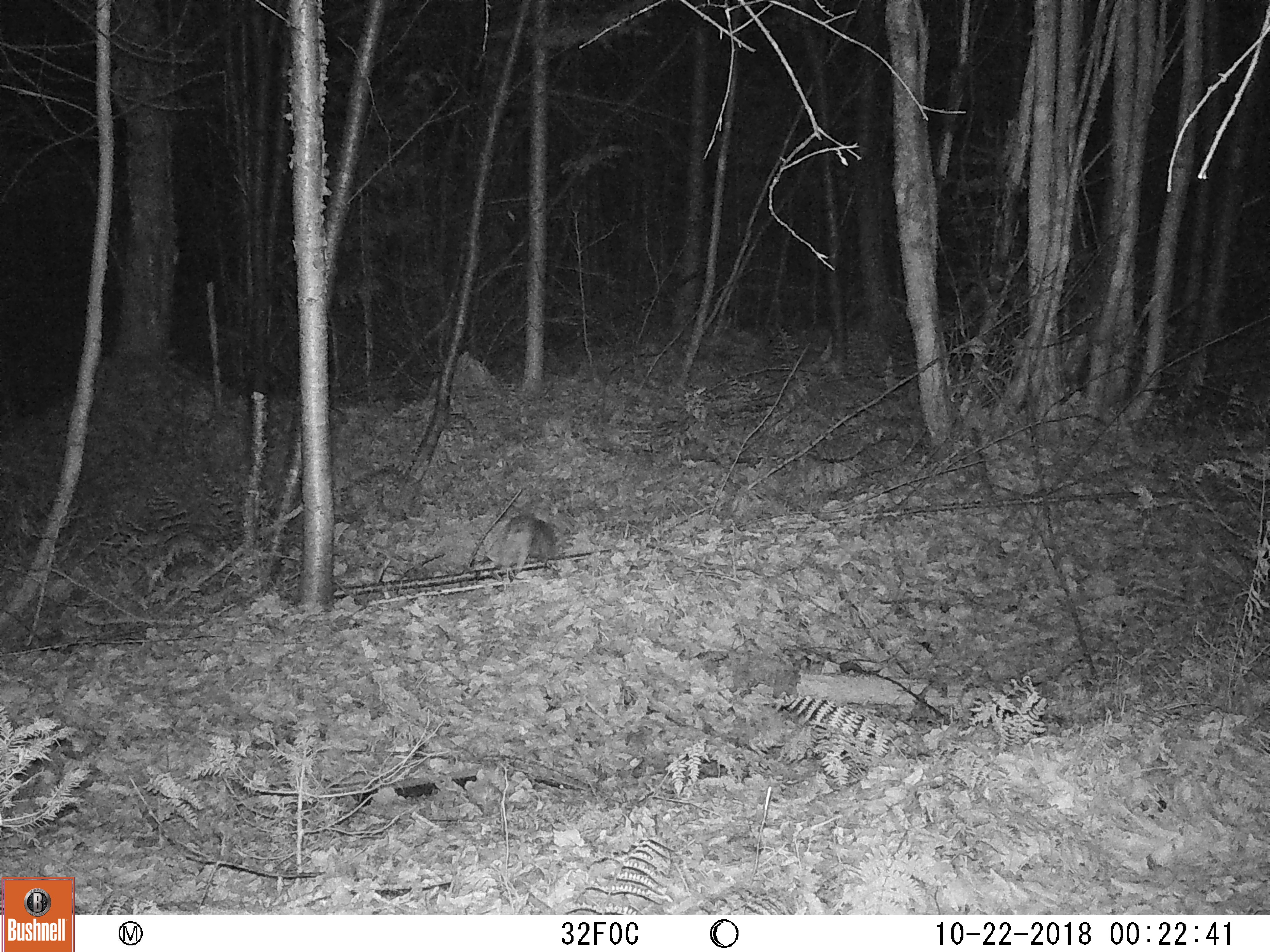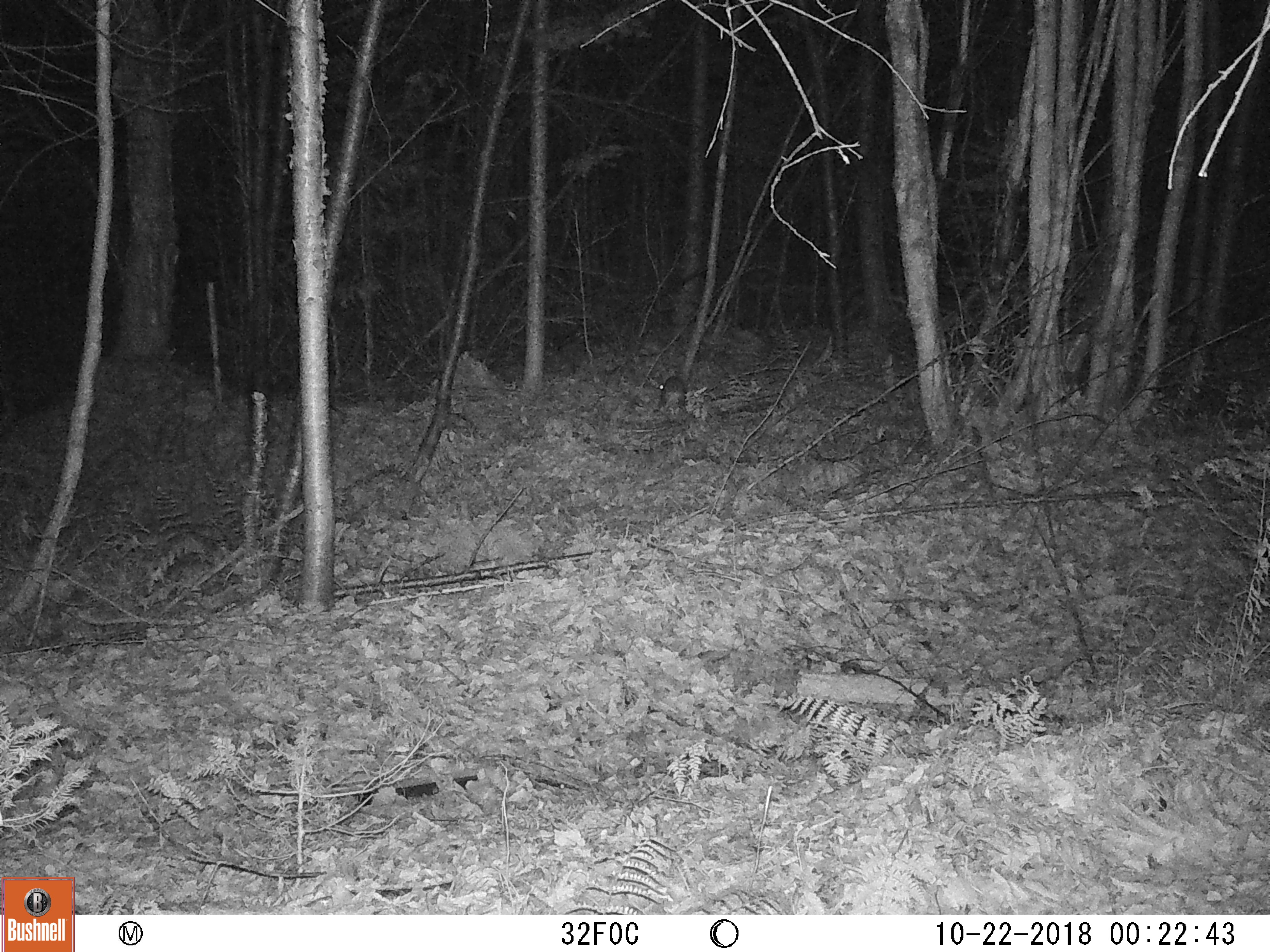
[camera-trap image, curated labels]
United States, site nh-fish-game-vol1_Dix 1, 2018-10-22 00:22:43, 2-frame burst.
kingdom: Animalia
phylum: Chordata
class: Mammalia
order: Lagomorpha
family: Leporidae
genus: Lepus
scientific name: Lepus americanus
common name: snowshoe hare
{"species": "snowshoe hare (Lepus americanus)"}